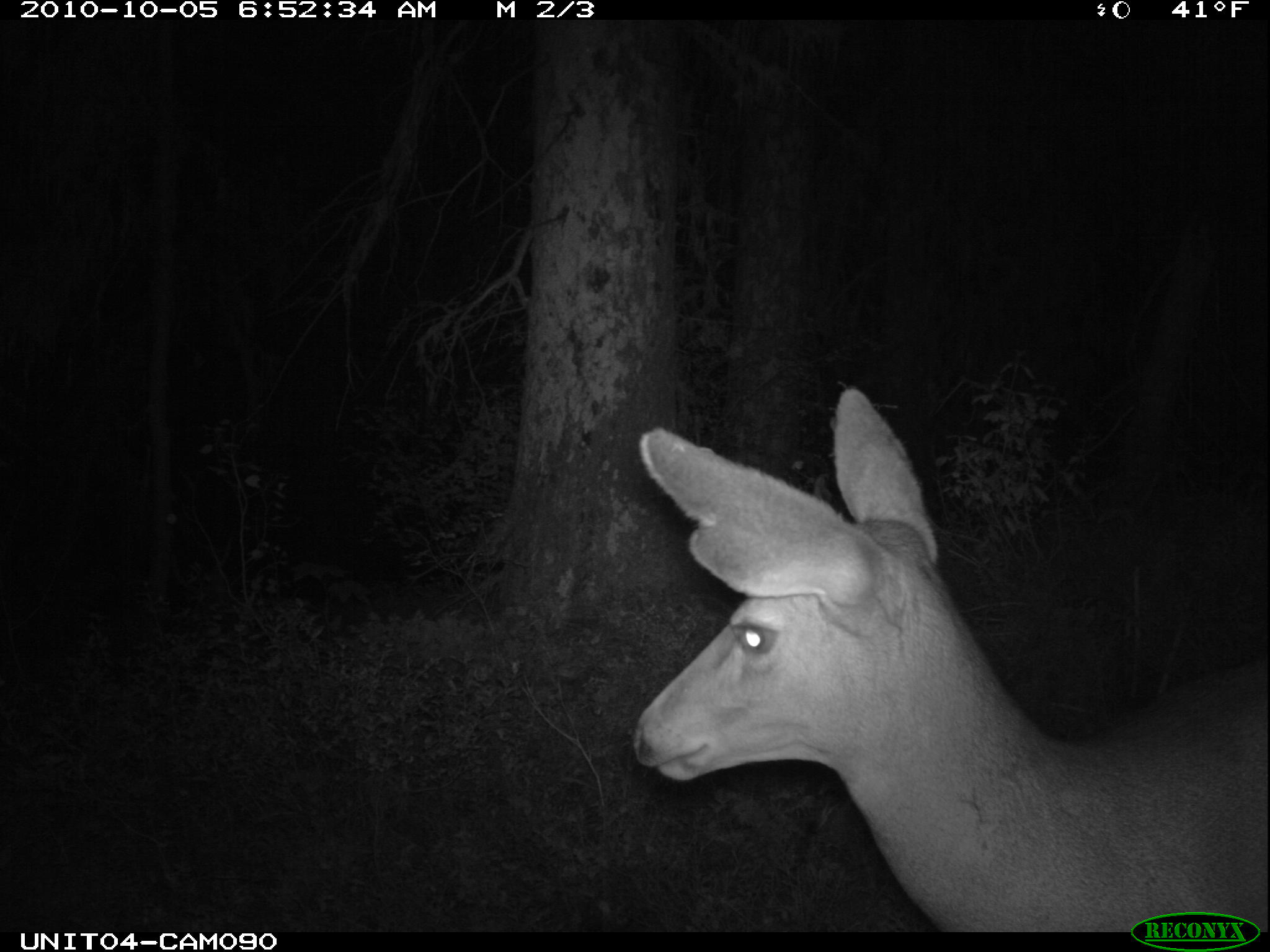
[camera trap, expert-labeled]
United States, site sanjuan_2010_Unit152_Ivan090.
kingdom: Animalia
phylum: Chordata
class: Mammalia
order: Artiodactyla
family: Cervidae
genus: Odocoileus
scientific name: Odocoileus hemionus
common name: mule deer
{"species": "Odocoileus hemionus (mule deer)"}